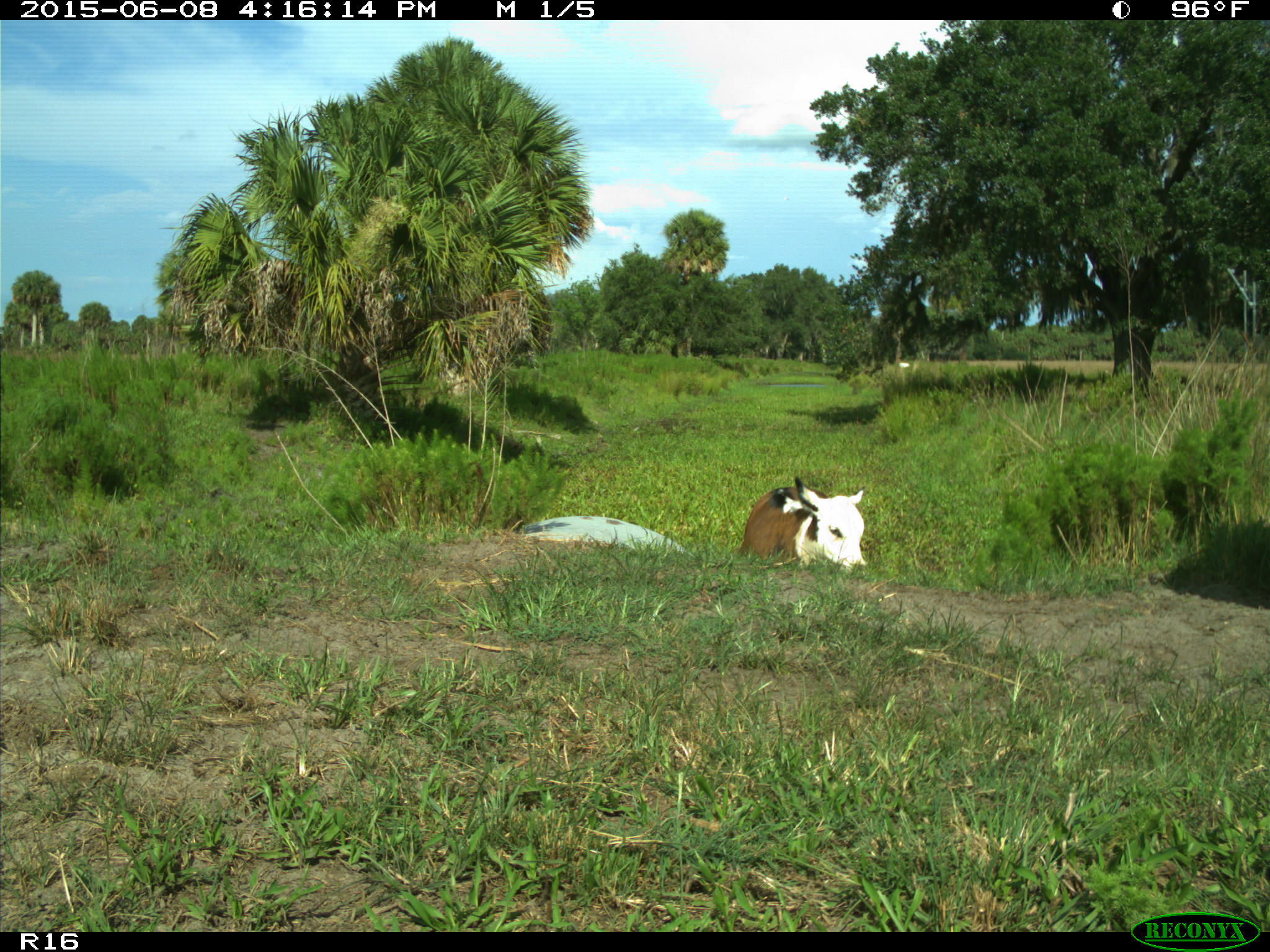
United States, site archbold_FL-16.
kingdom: Animalia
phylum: Chordata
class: Mammalia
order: Artiodactyla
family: Bovidae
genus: Bos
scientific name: Bos taurus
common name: domestic cow